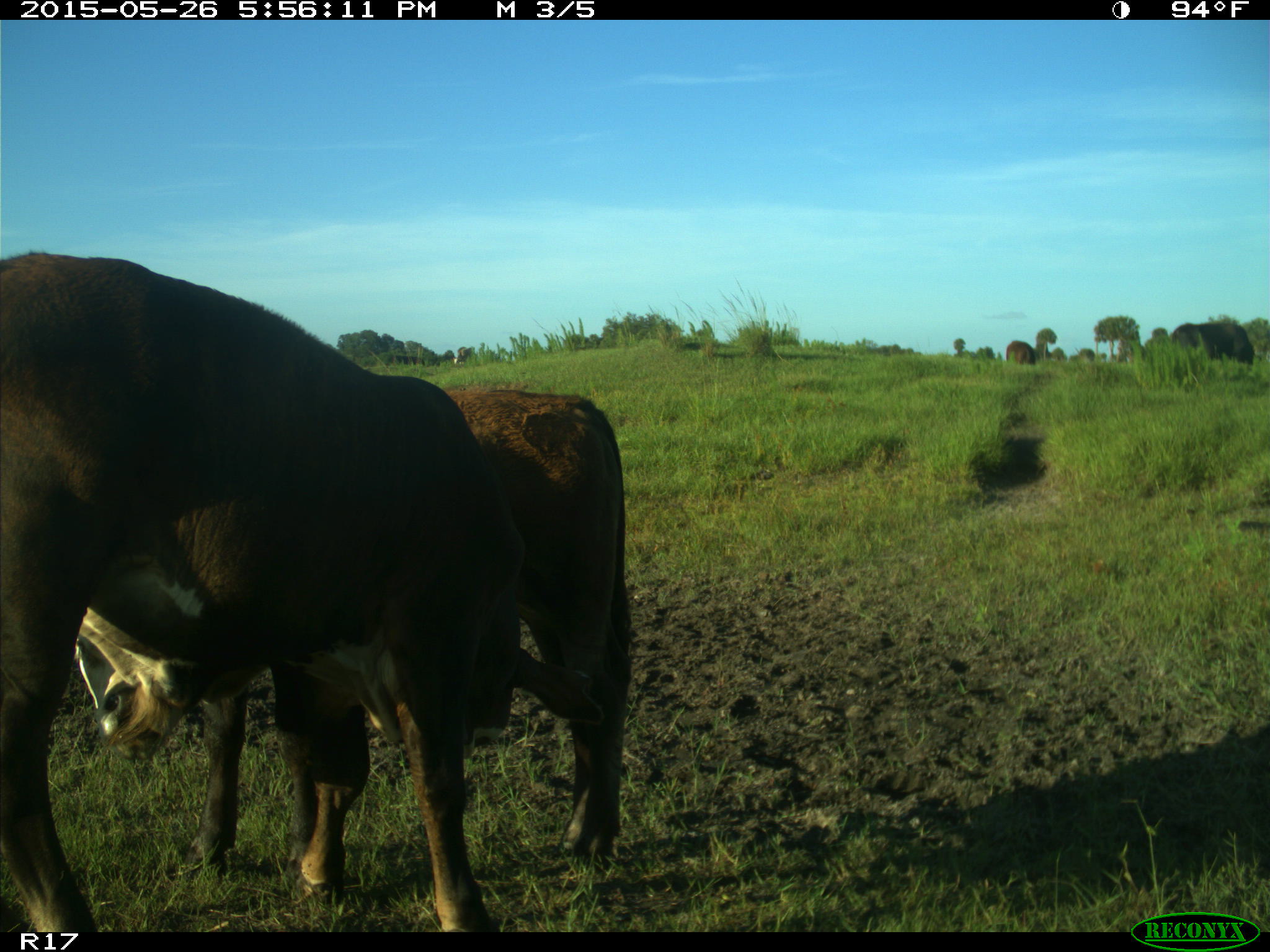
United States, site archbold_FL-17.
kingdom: Animalia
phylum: Chordata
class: Mammalia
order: Artiodactyla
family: Bovidae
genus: Bos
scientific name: Bos taurus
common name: domestic cow